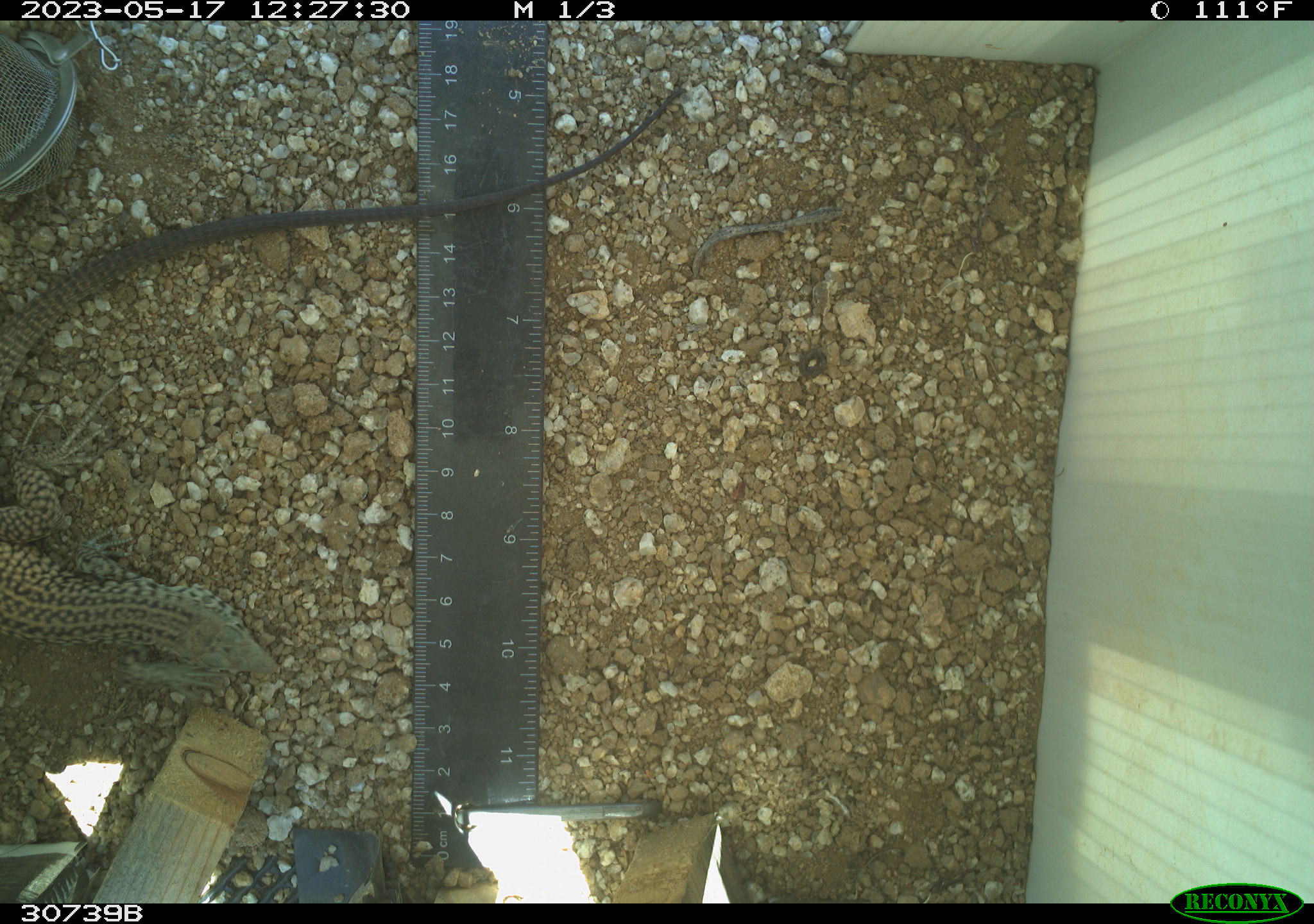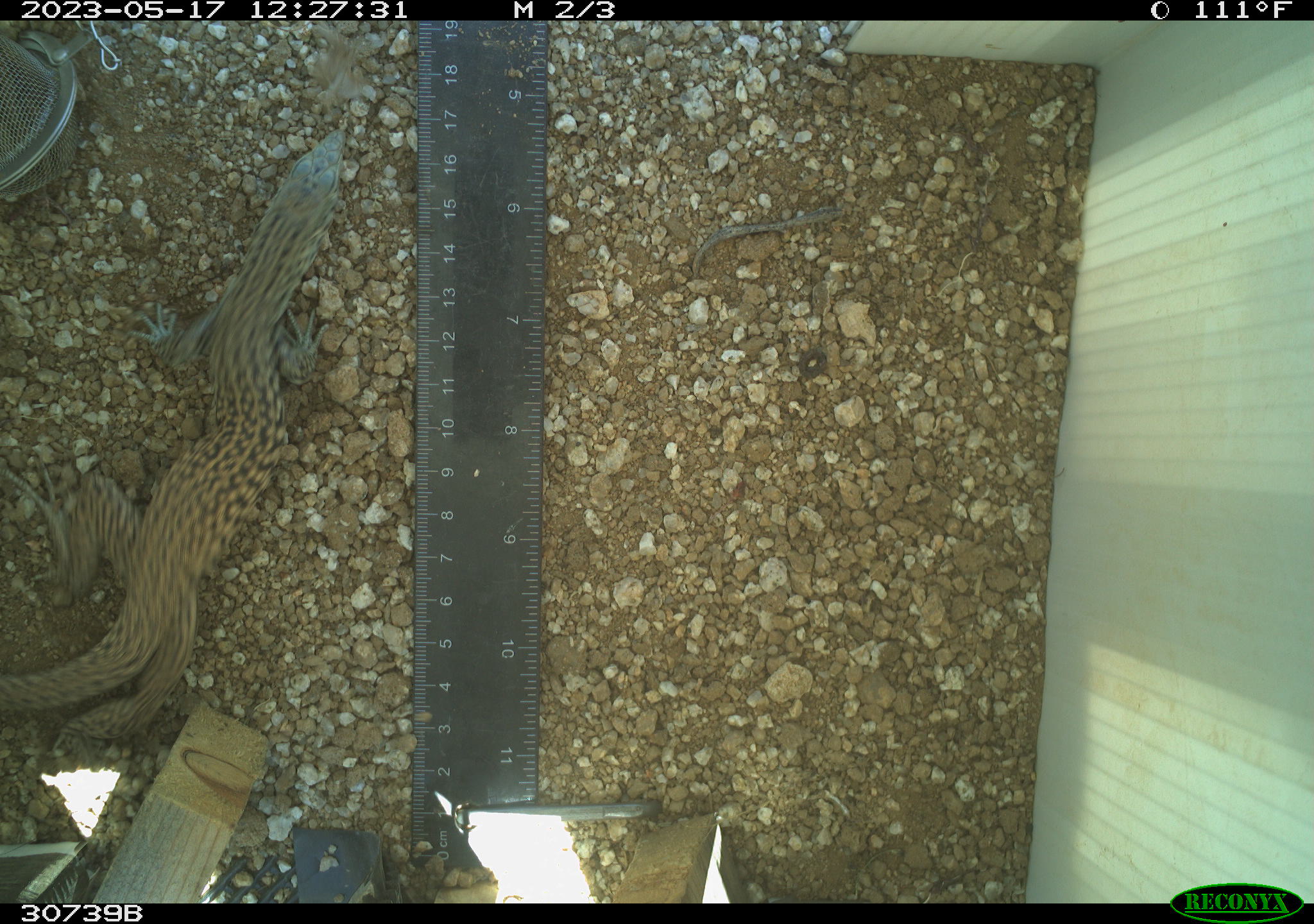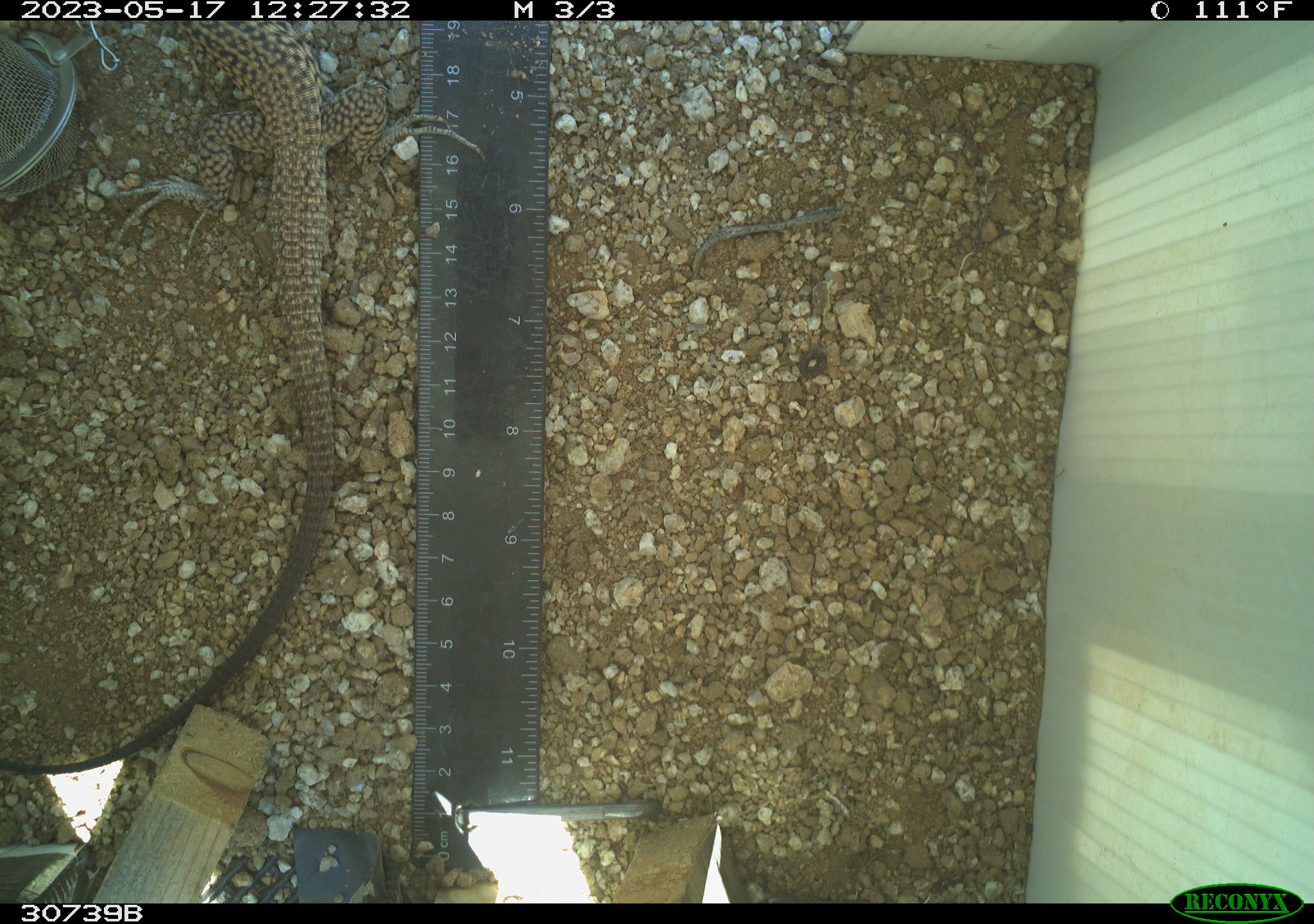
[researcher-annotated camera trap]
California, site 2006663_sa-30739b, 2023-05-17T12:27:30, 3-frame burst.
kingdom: Animalia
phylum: Chordata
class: Reptilia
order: Squamata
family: Teiidae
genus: Aspidoscelis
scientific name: Aspidoscelis tigris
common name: western whiptail